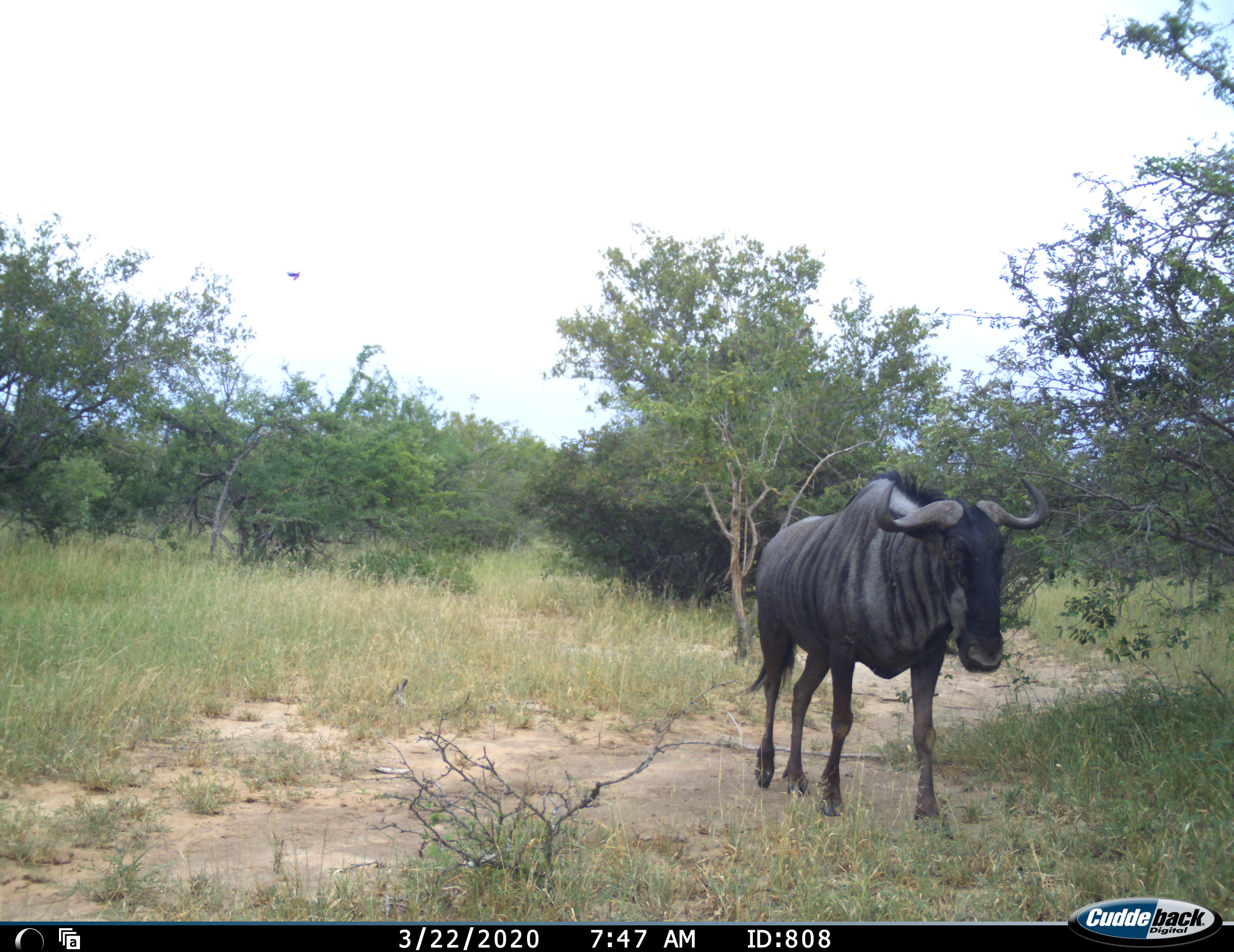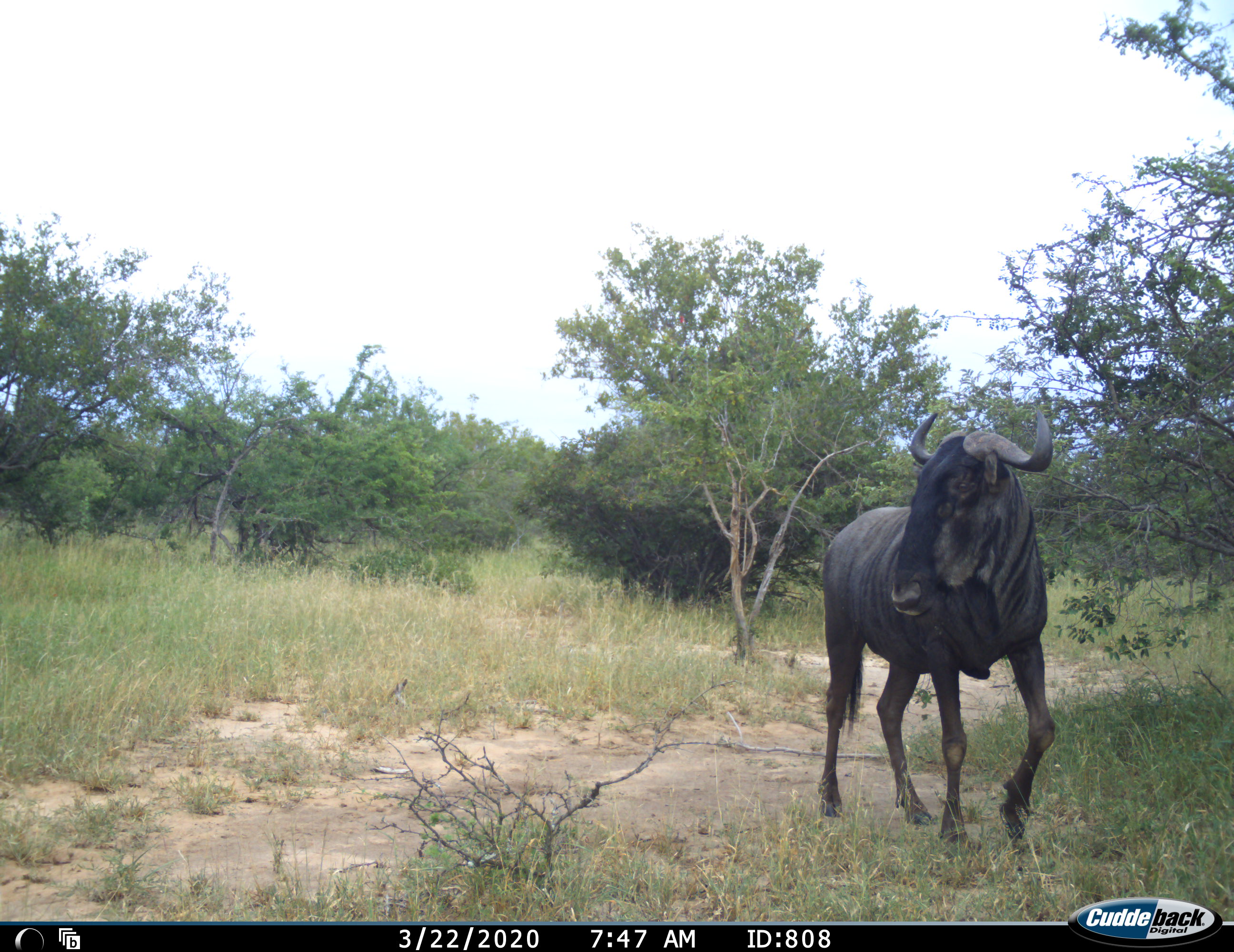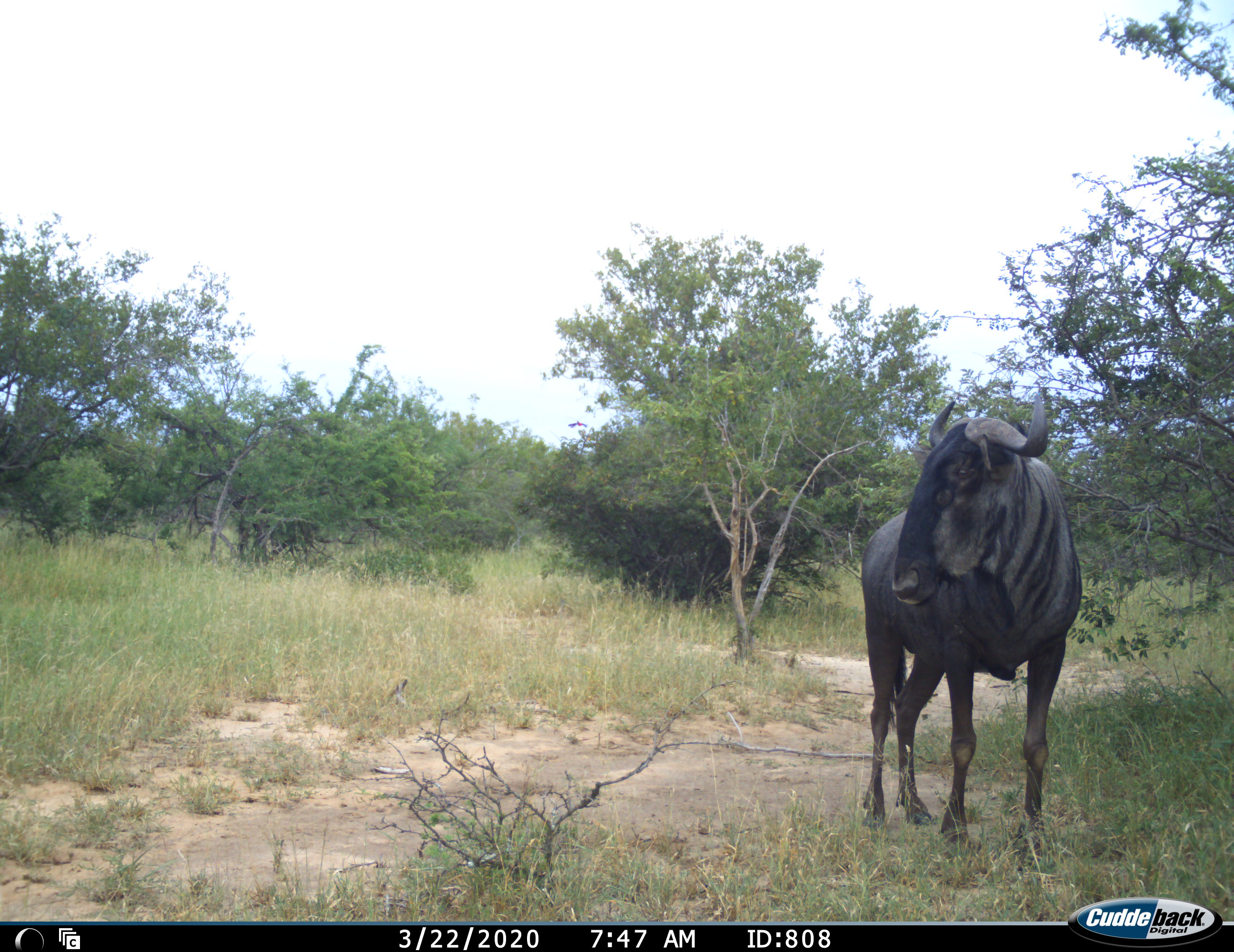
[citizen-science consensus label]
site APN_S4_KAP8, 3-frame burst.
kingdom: Animalia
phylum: Chordata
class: Mammalia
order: Artiodactyla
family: Bovidae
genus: Connochaetes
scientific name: Connochaetes taurinus taurinus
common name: blue wildebeest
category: wildebeestblue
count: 1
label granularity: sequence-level